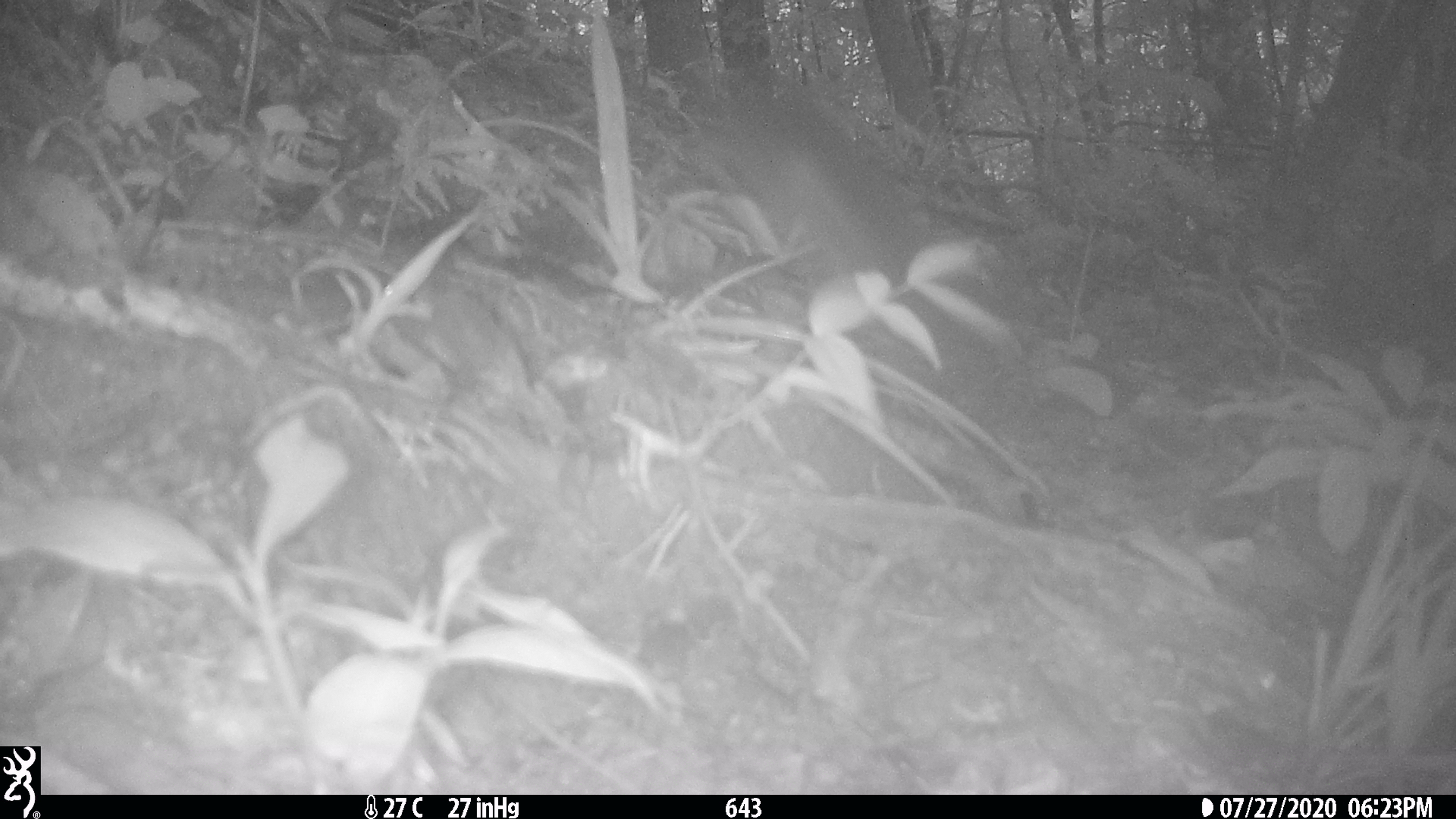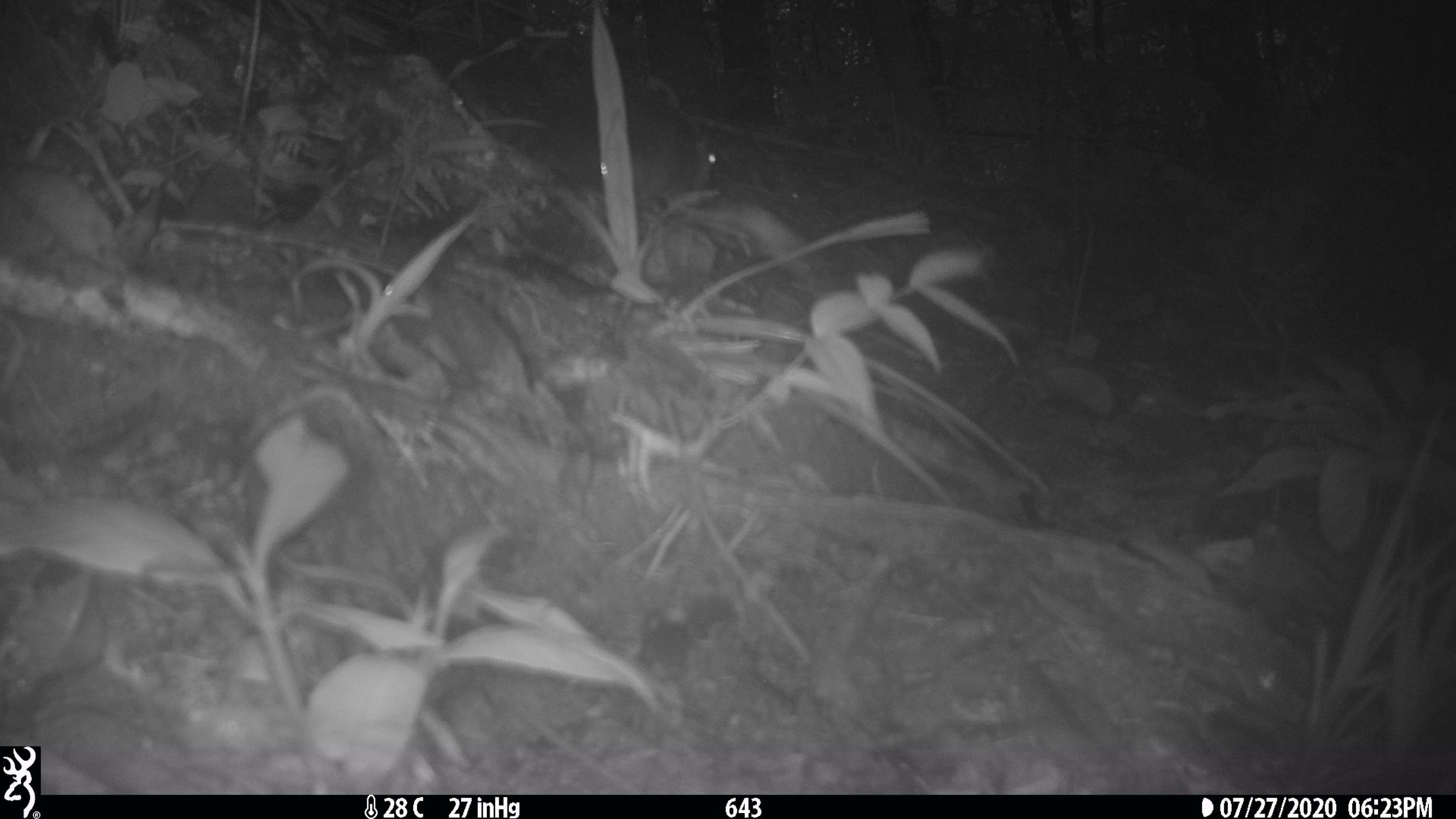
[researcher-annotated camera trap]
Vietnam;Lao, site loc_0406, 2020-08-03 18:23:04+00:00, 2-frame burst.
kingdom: Animalia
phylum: Chordata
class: Mammalia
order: Rodentia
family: Muridae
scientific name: Muridae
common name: old-world mice and rats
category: unidentified murid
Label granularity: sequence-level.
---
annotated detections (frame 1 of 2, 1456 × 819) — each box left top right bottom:
unidentified murid: 705 89 910 284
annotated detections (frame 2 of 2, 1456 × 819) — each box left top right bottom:
unidentified murid: 551 86 684 202; 687 129 714 188